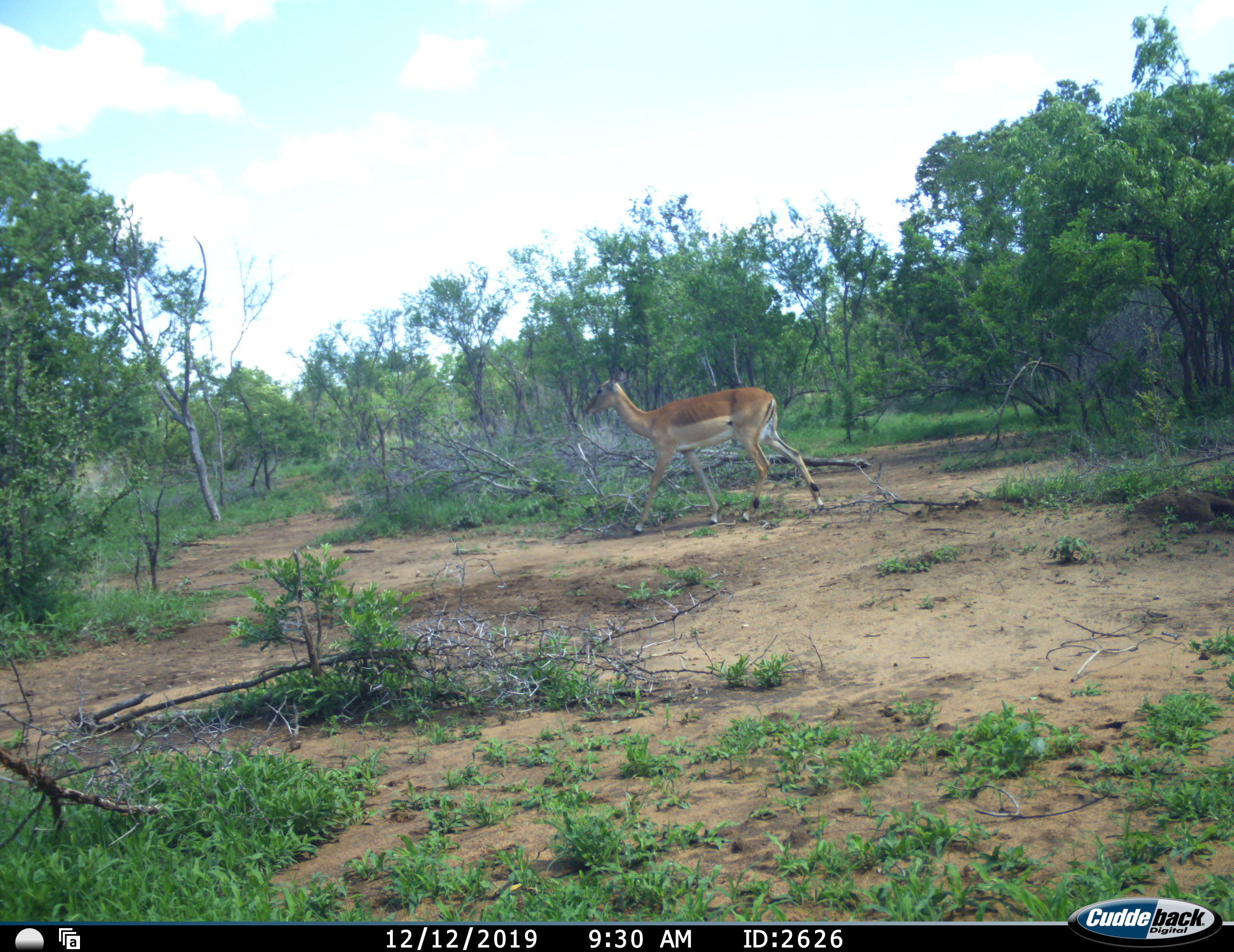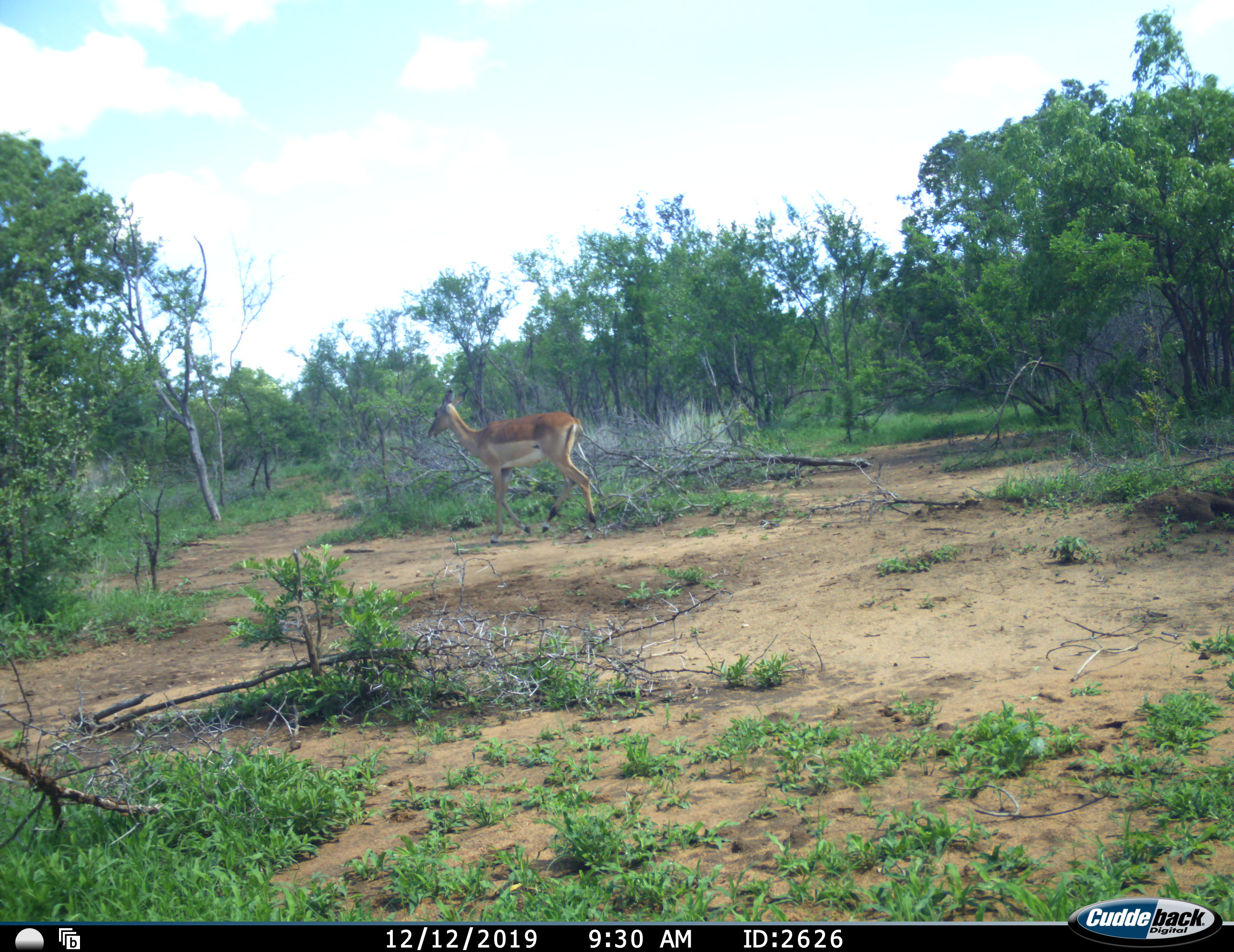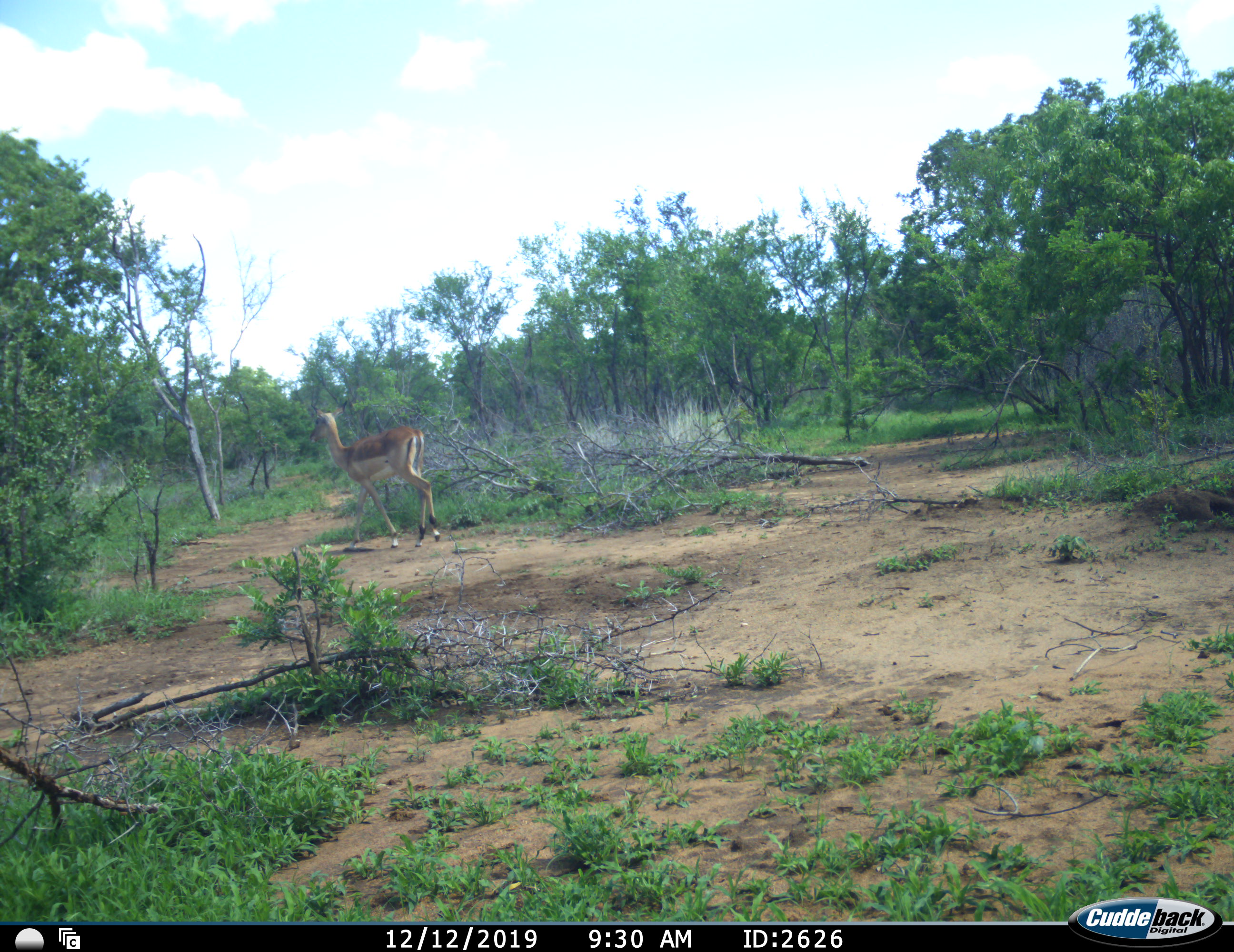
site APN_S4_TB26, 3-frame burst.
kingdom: Animalia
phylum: Chordata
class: Mammalia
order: Artiodactyla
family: Bovidae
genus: Aepyceros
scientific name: Aepyceros melampus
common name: impala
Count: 1.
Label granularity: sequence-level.